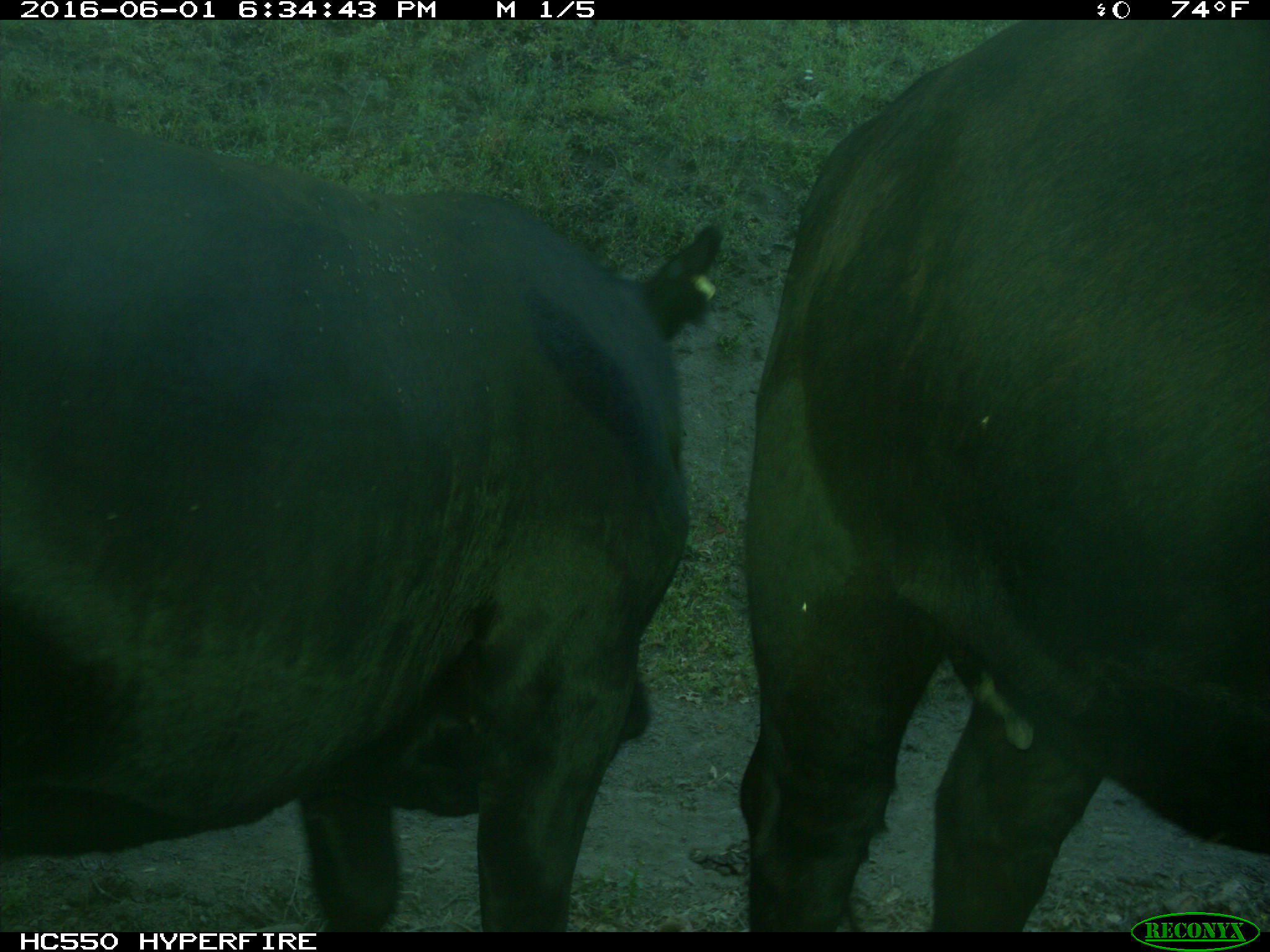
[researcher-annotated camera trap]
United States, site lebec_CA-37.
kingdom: Animalia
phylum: Chordata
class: Mammalia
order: Artiodactyla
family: Bovidae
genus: Bos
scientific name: Bos taurus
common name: domestic cow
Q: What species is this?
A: Bos taurus (domestic cow).